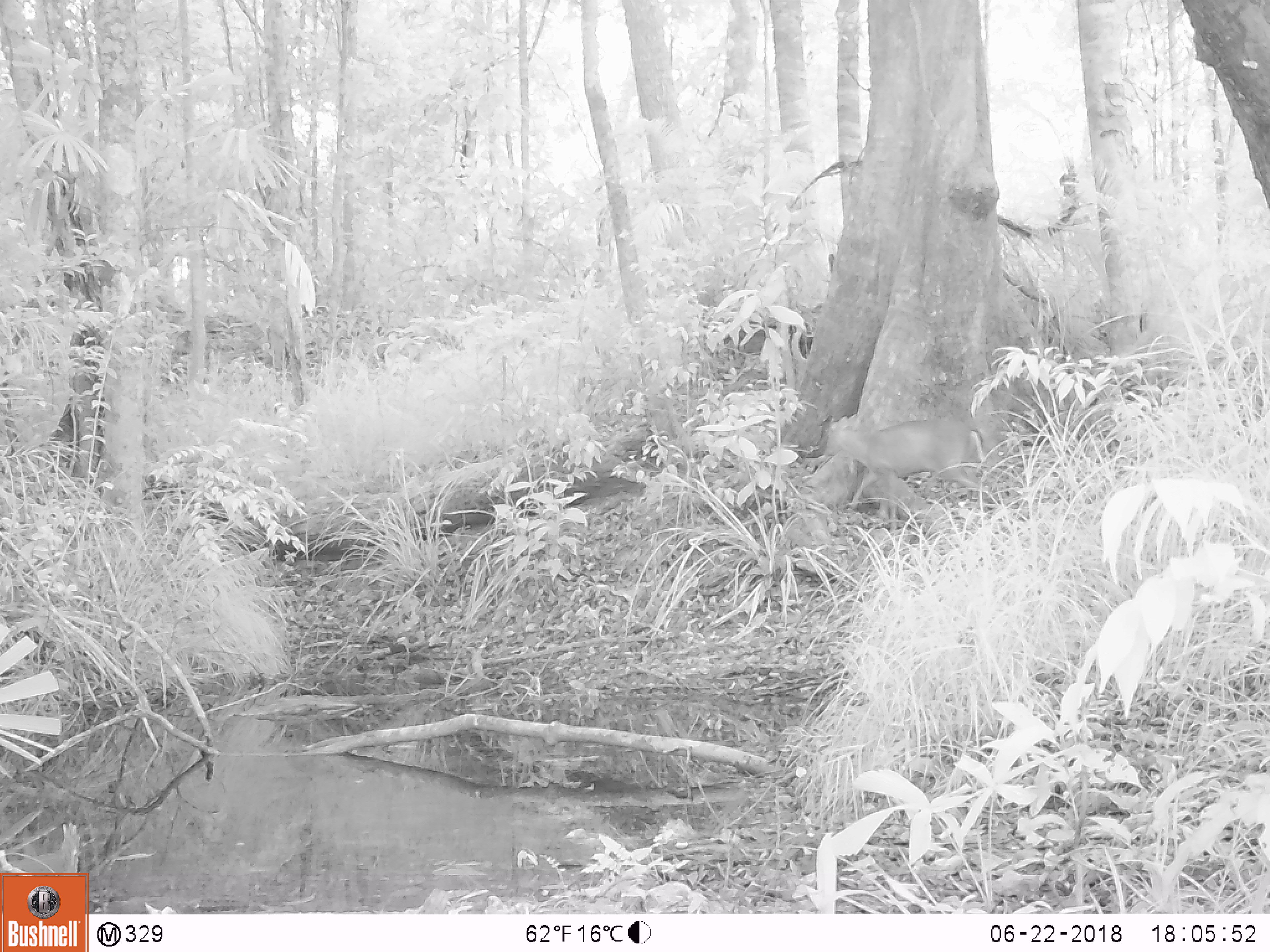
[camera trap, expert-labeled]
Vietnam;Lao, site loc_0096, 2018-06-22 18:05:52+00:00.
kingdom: Animalia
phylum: Chordata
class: Mammalia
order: Artiodactyla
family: Cervidae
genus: Muntiacus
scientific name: Muntiacus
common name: muntjacs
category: unidentified muntjac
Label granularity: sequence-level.